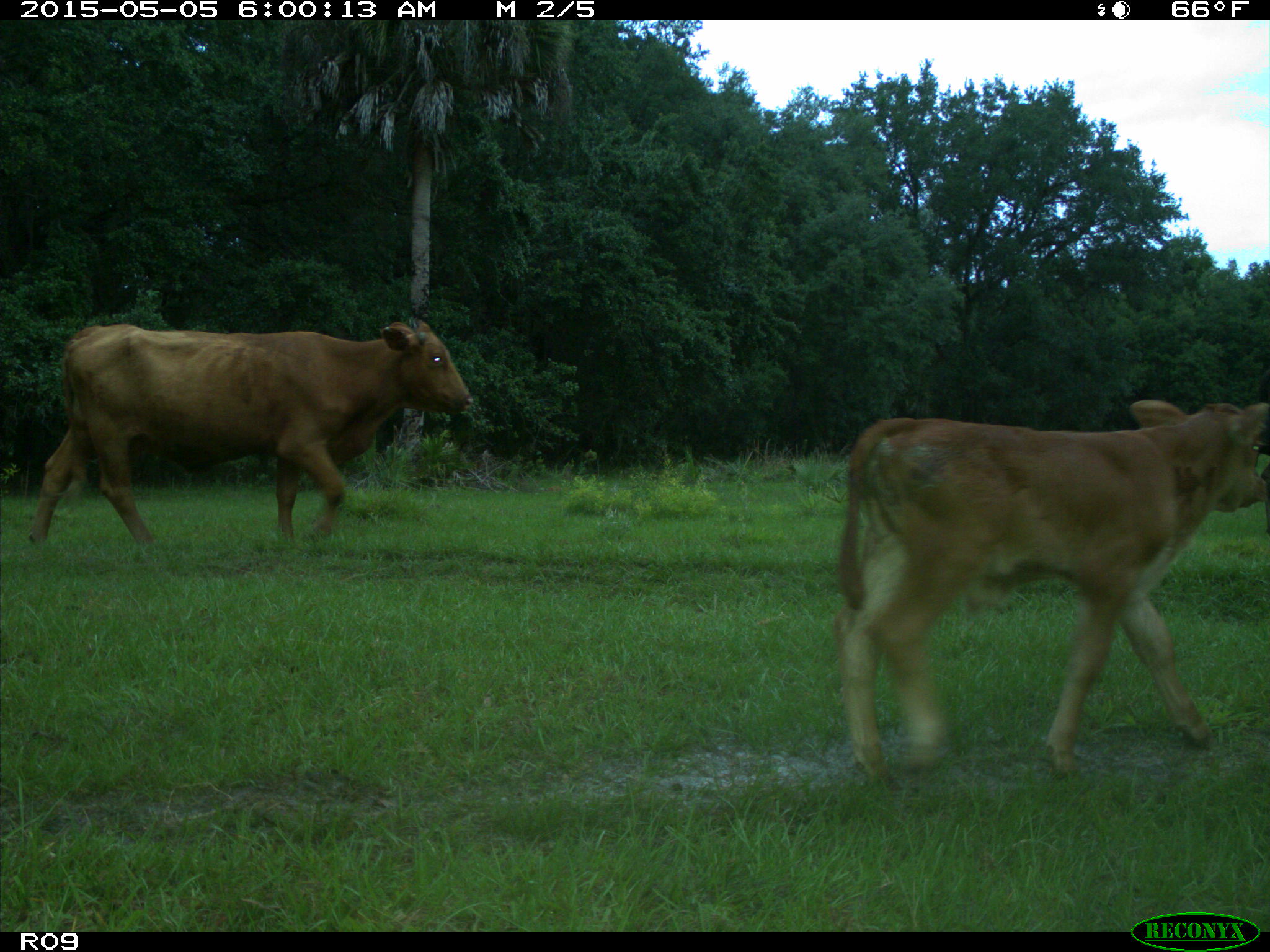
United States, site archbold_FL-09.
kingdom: Animalia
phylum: Chordata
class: Mammalia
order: Artiodactyla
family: Bovidae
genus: Bos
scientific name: Bos taurus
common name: domestic cow